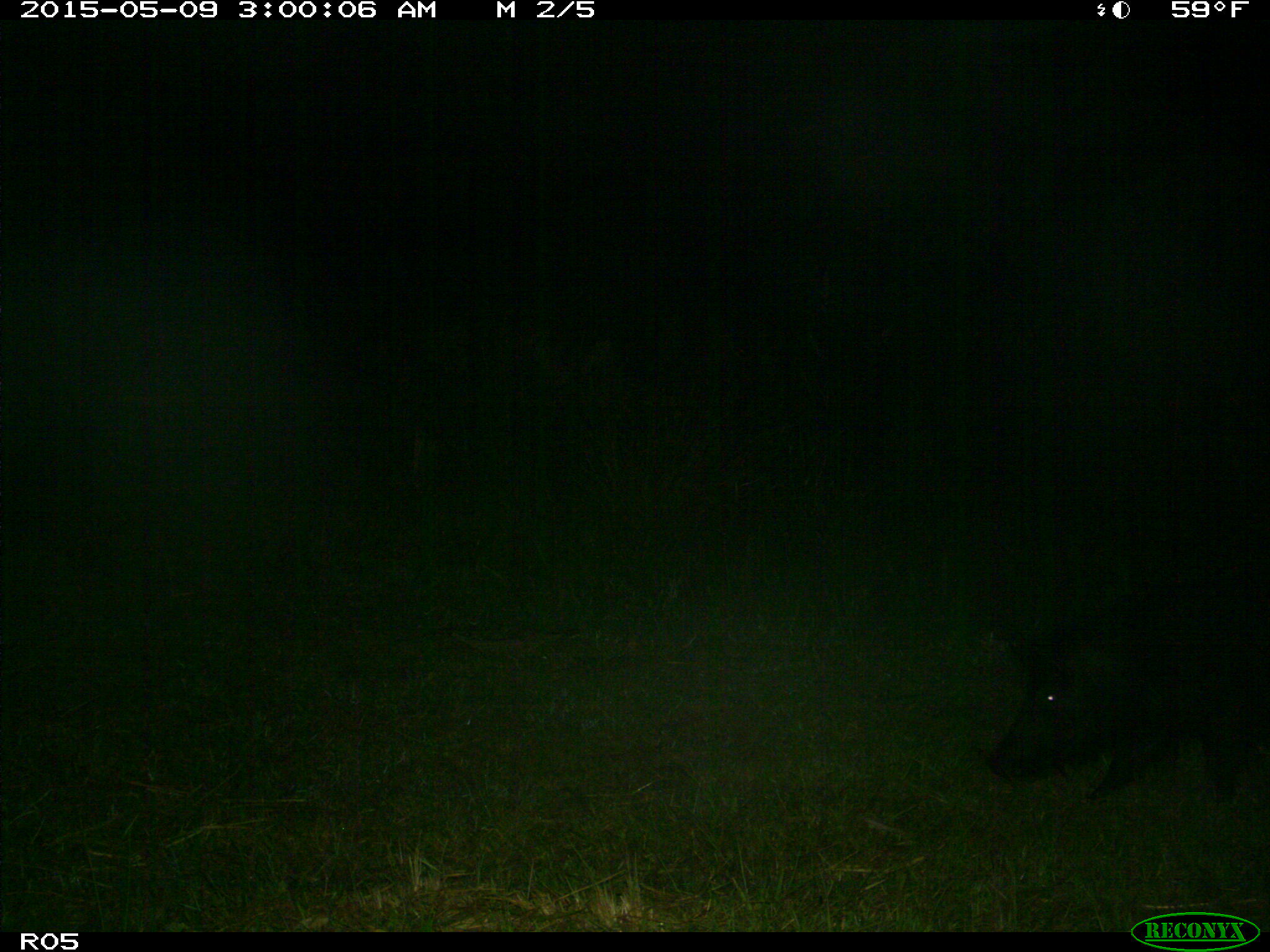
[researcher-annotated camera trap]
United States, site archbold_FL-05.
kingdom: Animalia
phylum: Chordata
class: Mammalia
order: Artiodactyla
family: Suidae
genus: Sus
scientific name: Sus scrofa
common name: wild boar